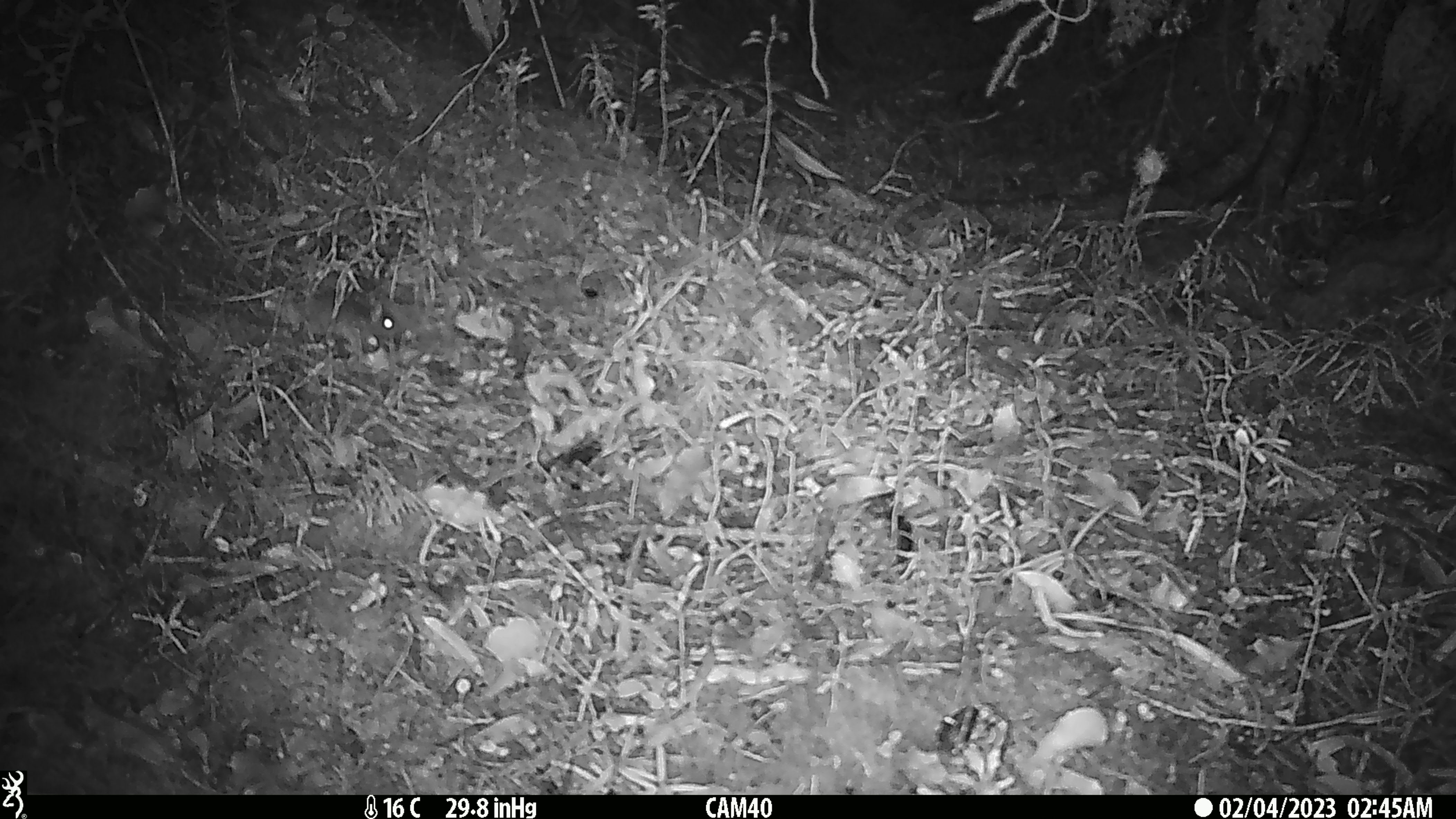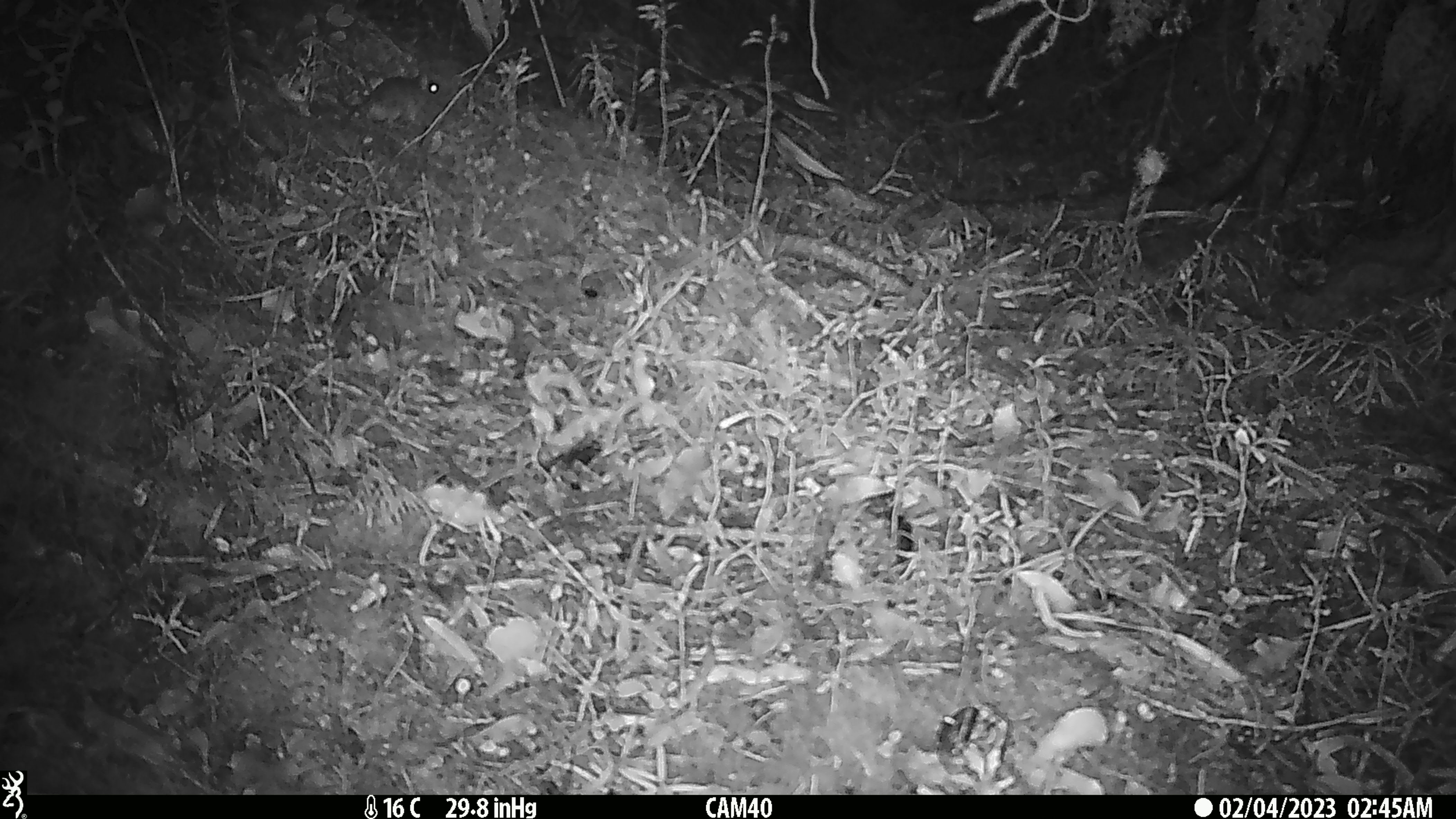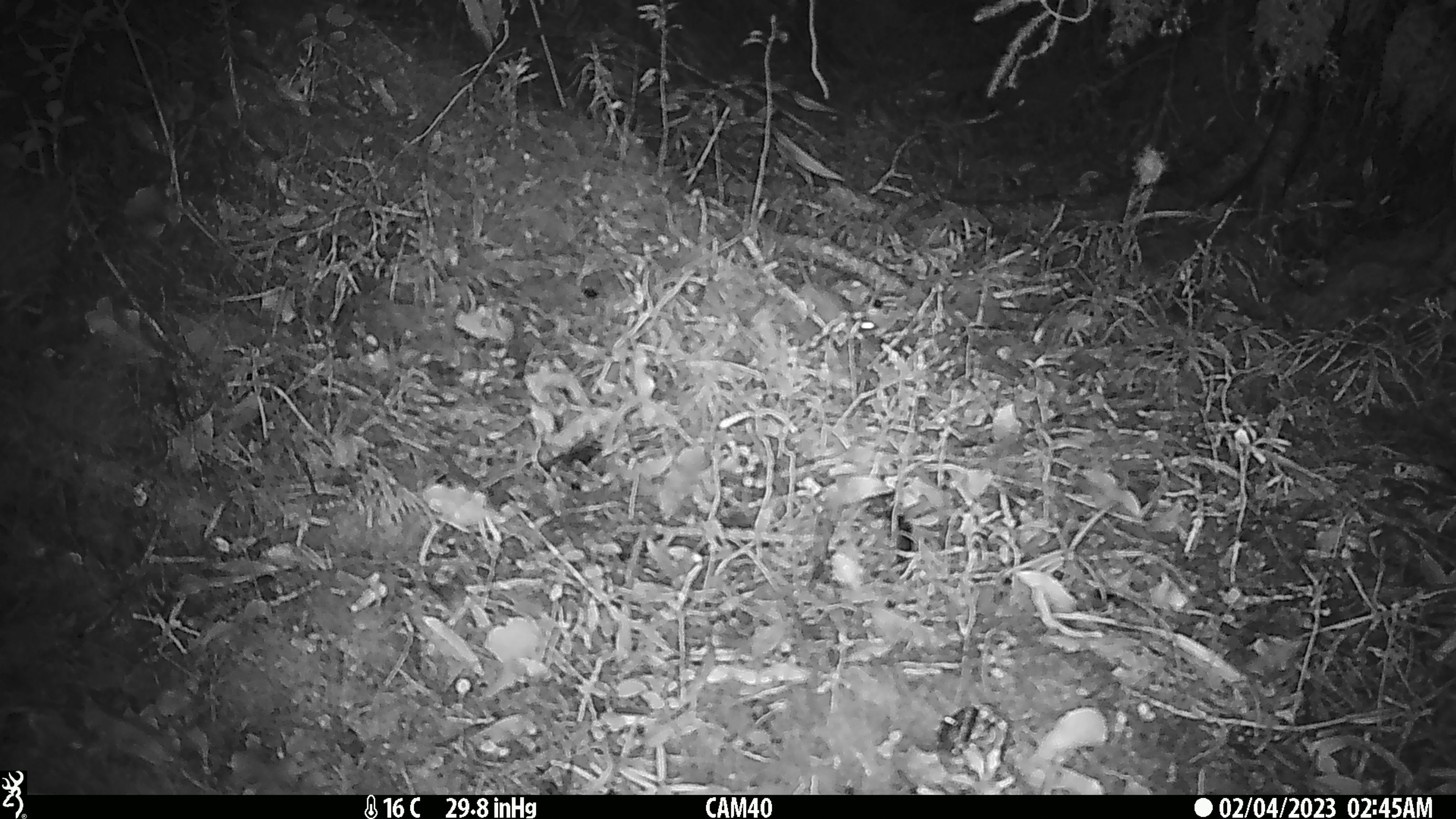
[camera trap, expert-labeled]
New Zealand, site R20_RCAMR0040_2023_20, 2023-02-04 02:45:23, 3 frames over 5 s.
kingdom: Animalia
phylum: Chordata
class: Mammalia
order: Rodentia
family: Muridae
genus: Mus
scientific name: Mus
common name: mouse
Mouse (Mus).